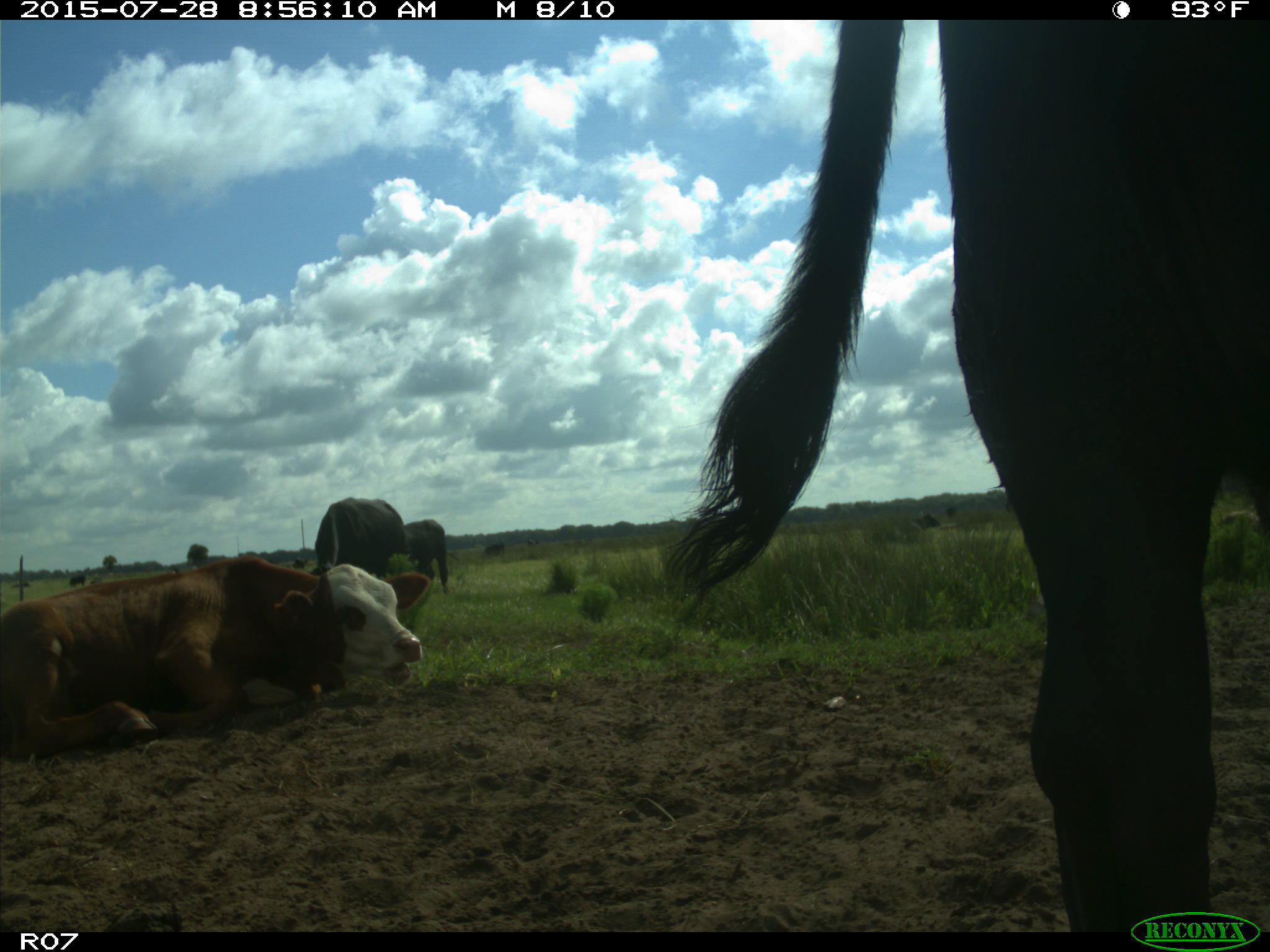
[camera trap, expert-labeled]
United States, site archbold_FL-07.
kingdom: Animalia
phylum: Chordata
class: Mammalia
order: Artiodactyla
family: Bovidae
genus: Bos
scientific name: Bos taurus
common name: domestic cow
Bos taurus (domestic cow).